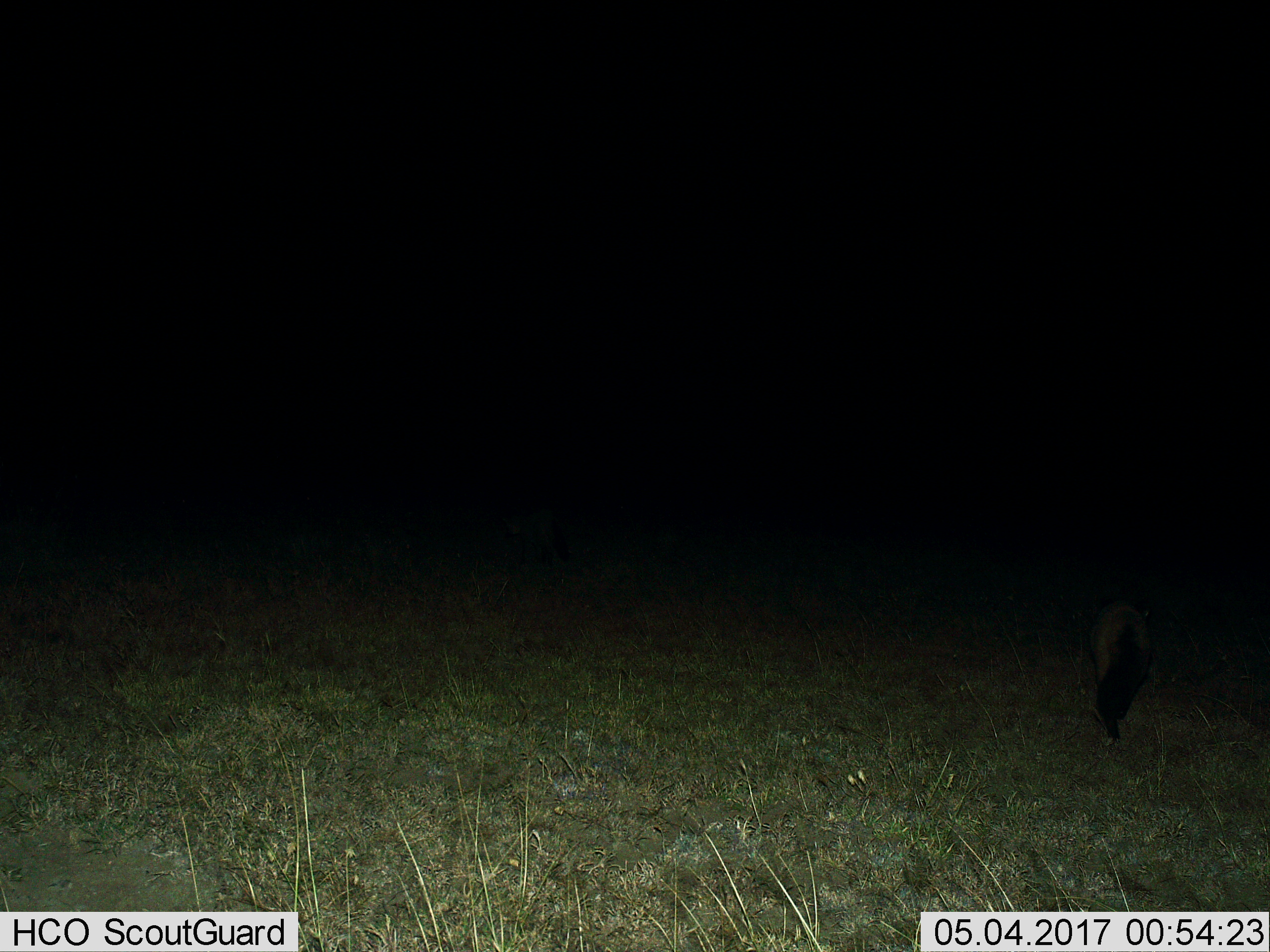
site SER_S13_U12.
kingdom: Animalia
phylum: Chordata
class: Mammalia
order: Carnivora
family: Canidae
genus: Otocyon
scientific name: Otocyon megalotis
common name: bat-eared fox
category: foxbateared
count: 1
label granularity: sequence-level